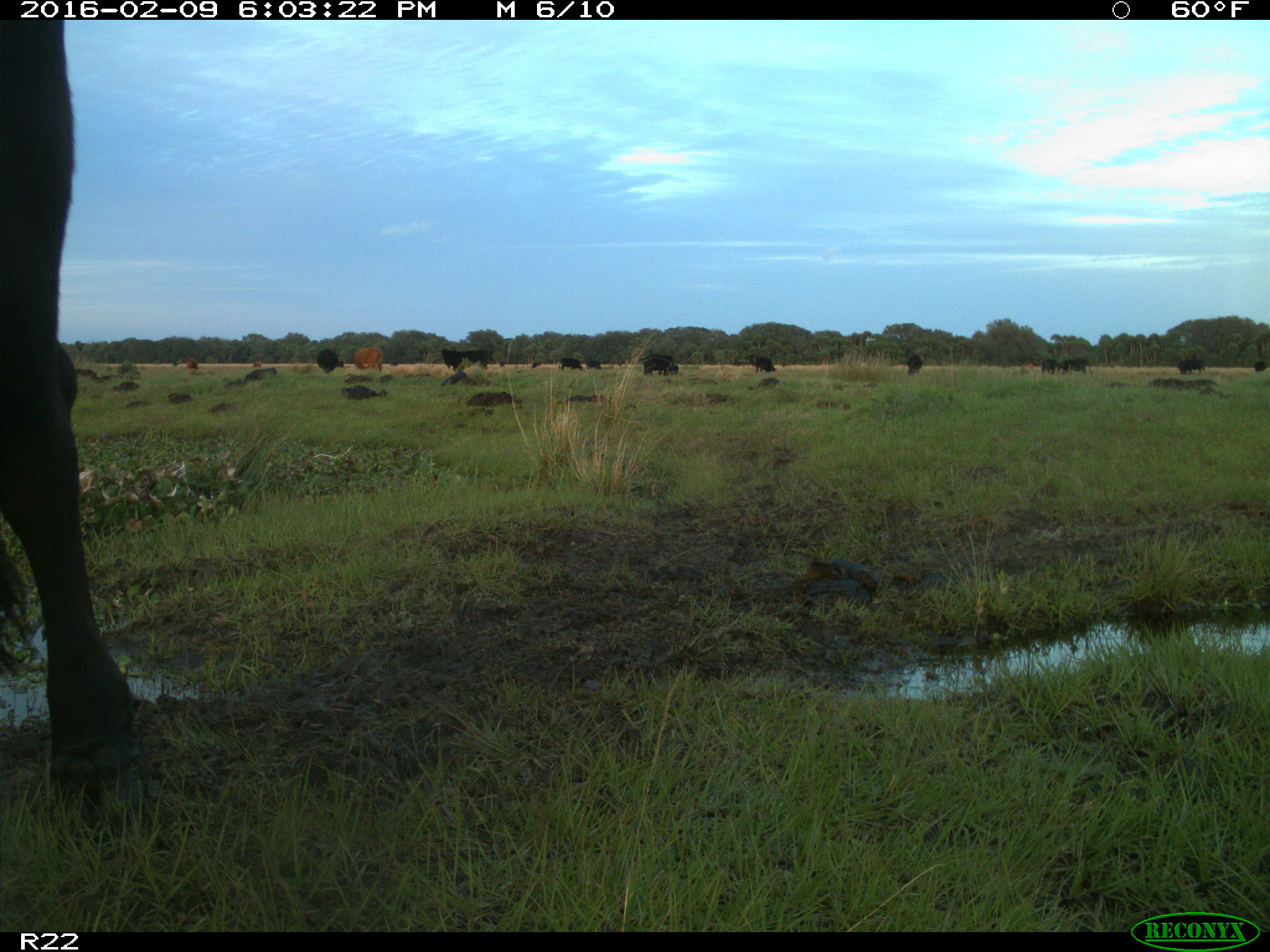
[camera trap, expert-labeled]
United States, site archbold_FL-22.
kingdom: Animalia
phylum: Chordata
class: Mammalia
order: Artiodactyla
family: Bovidae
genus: Bos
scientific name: Bos taurus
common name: domestic cow